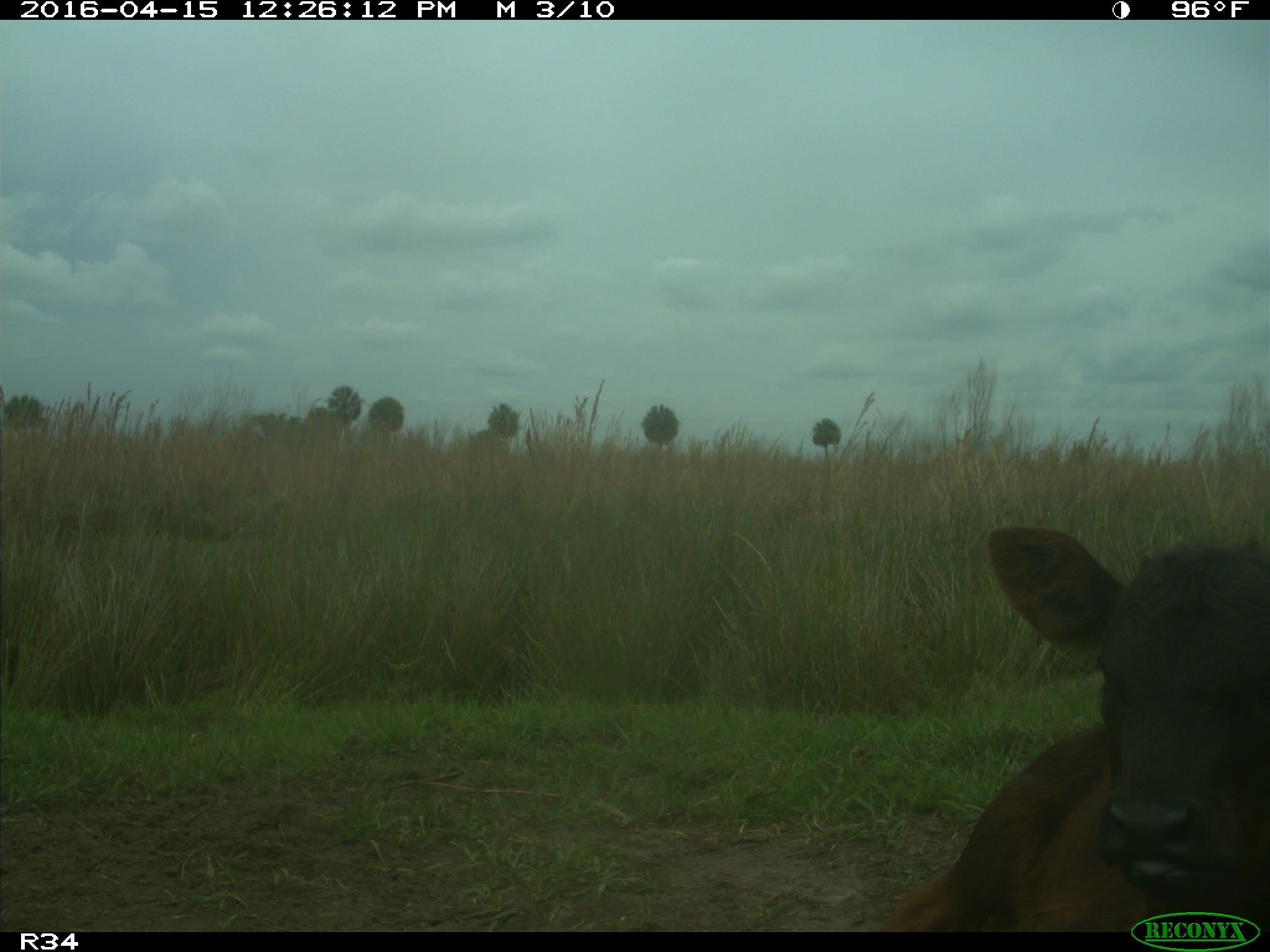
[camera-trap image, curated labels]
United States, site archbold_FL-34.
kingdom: Animalia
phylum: Chordata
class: Mammalia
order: Artiodactyla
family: Bovidae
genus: Bos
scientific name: Bos taurus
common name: domestic cow